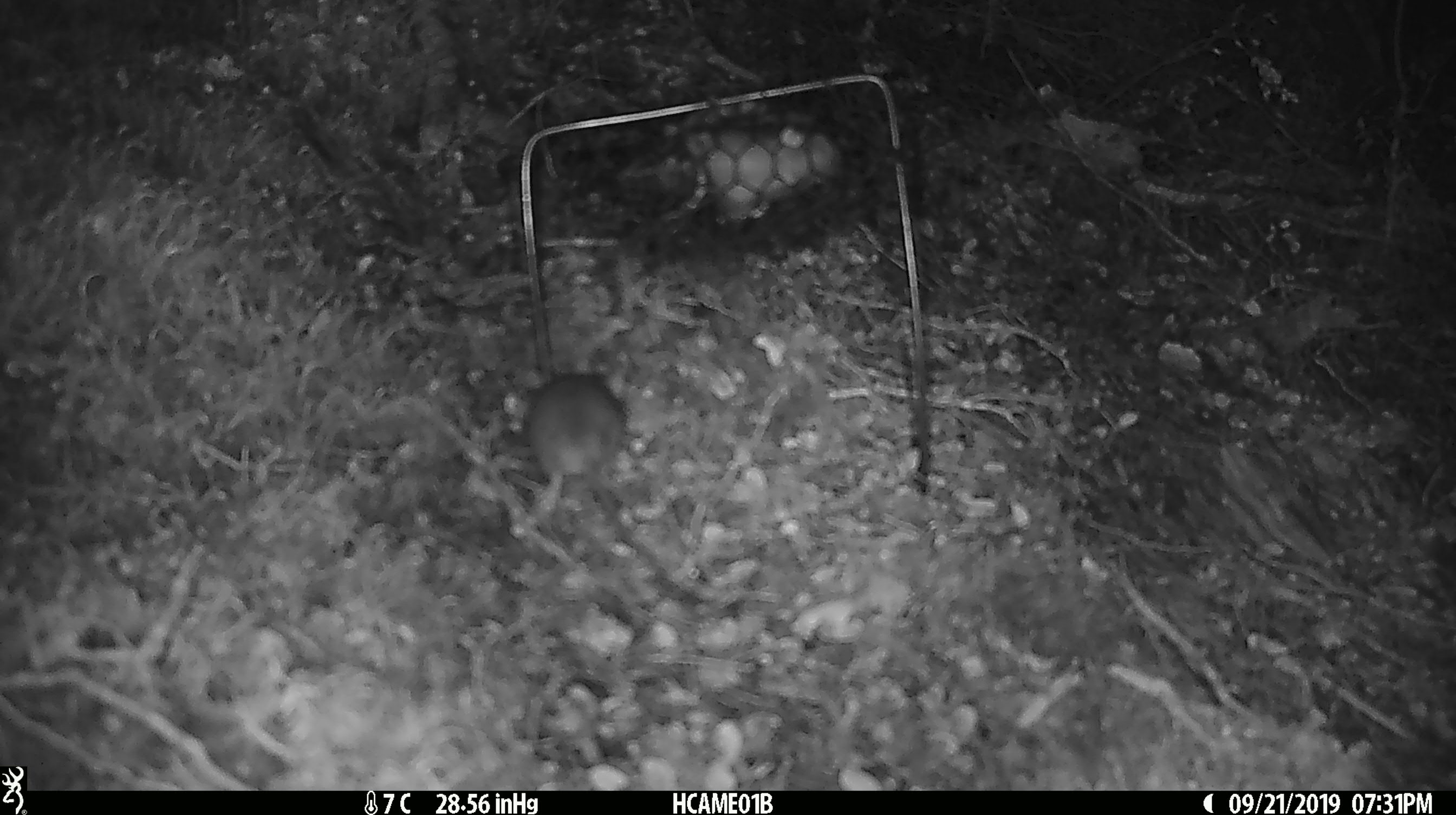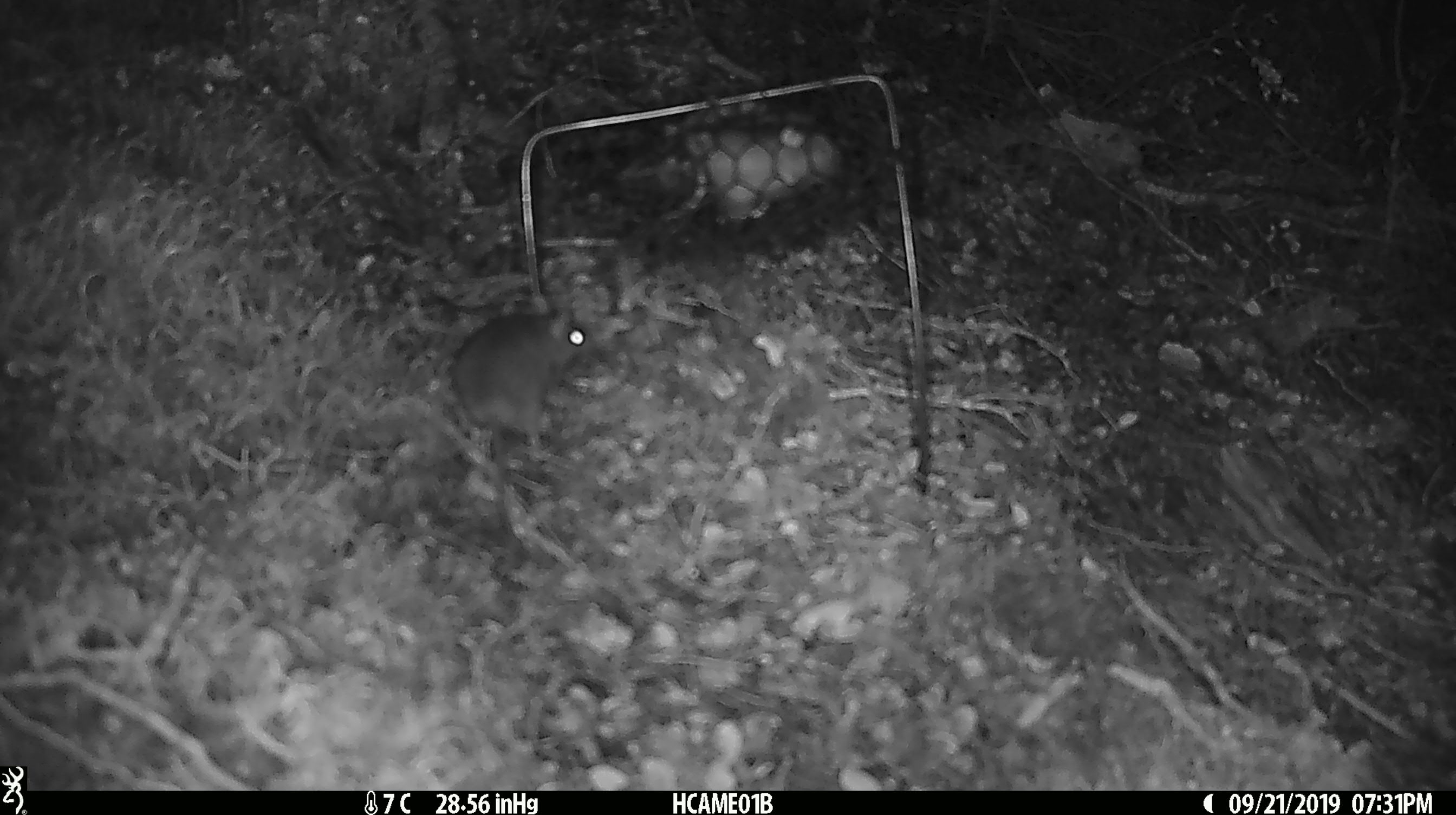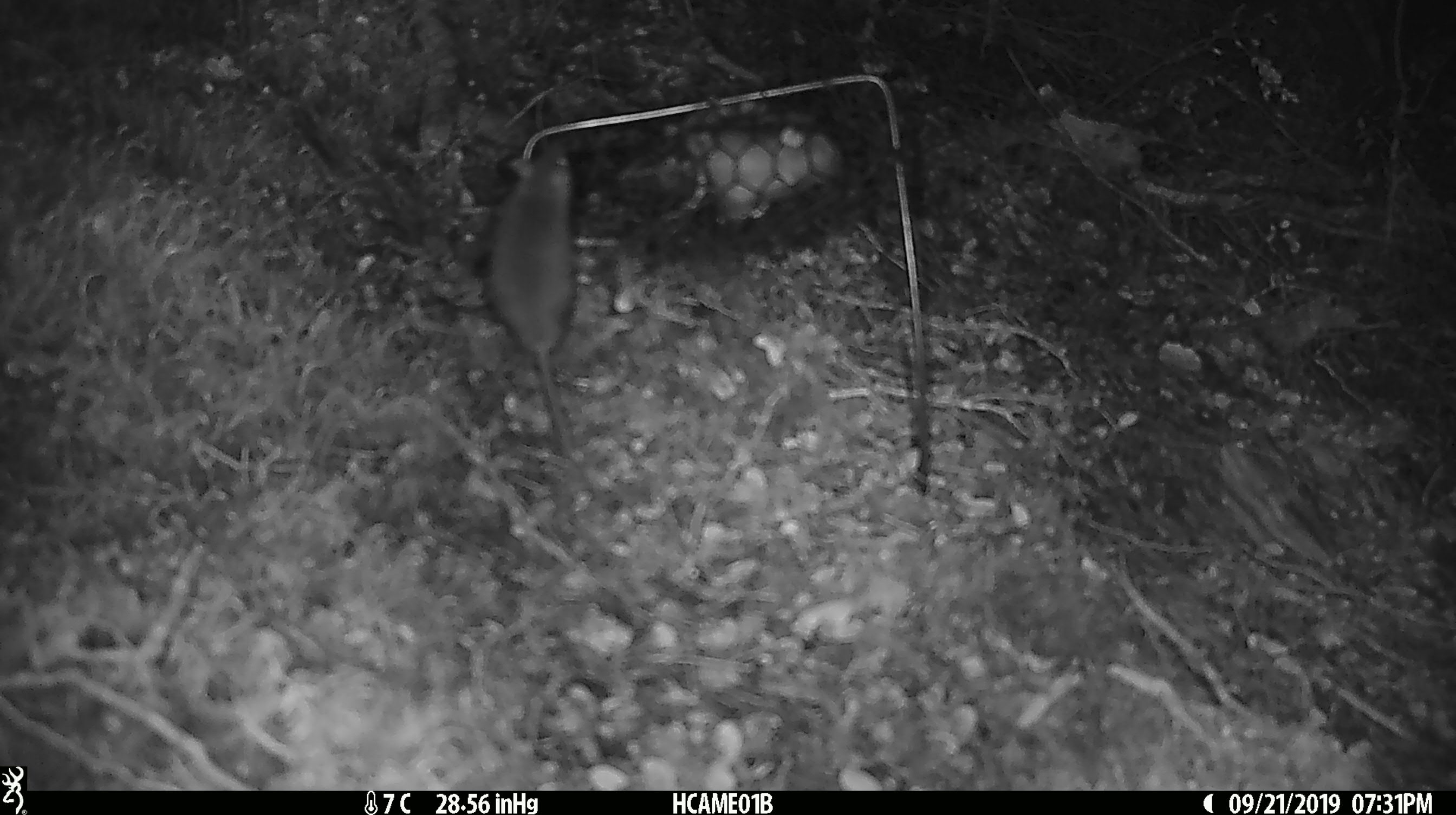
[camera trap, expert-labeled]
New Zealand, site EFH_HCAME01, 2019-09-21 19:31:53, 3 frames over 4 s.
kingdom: Animalia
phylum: Chordata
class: Mammalia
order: Rodentia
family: Muridae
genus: Mus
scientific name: Mus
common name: mouse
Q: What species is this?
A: Mouse (Mus).